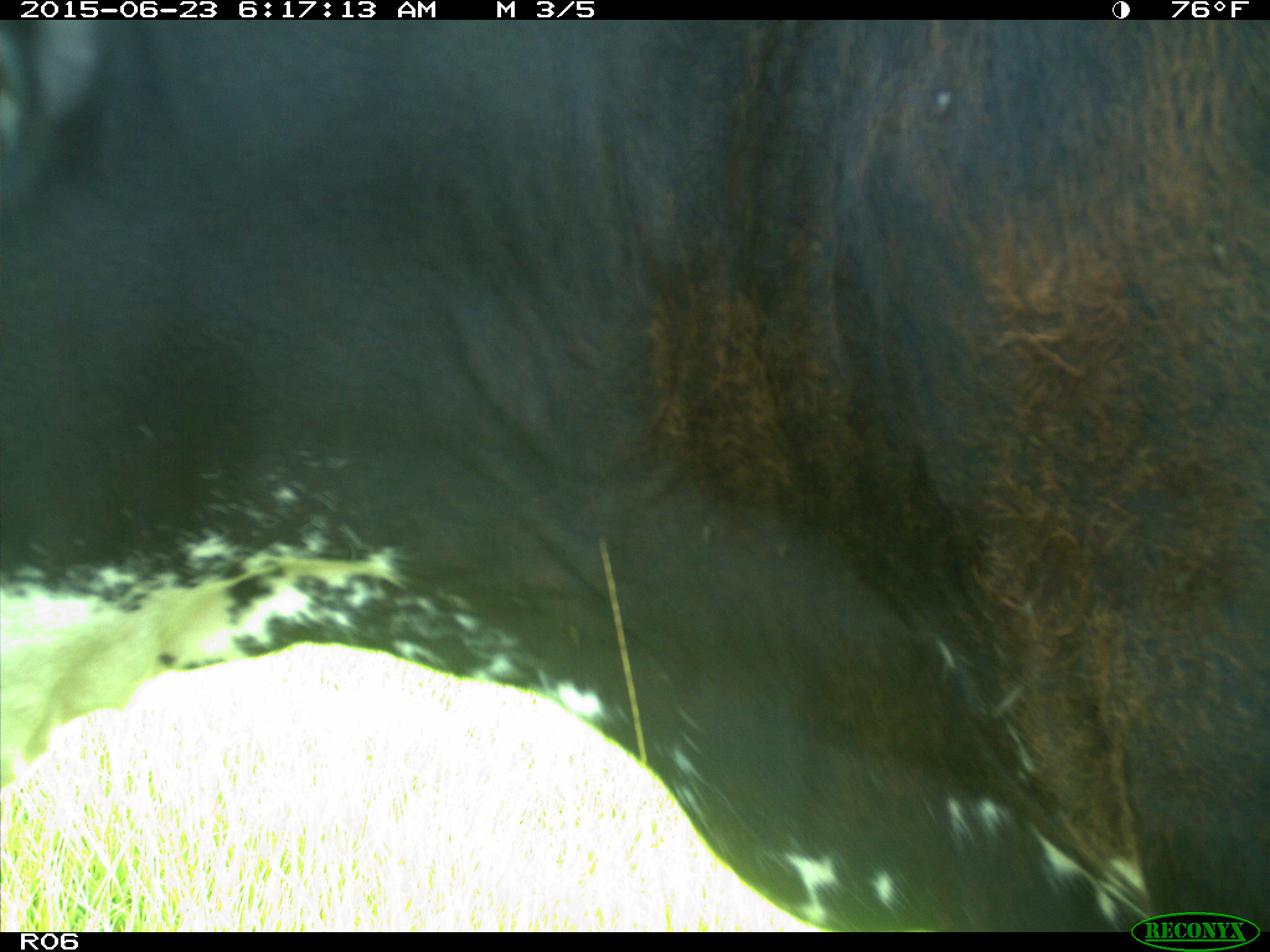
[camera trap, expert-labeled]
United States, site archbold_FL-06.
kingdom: Animalia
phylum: Chordata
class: Mammalia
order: Artiodactyla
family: Bovidae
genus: Bos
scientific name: Bos taurus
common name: domestic cow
Bos taurus (domestic cow).